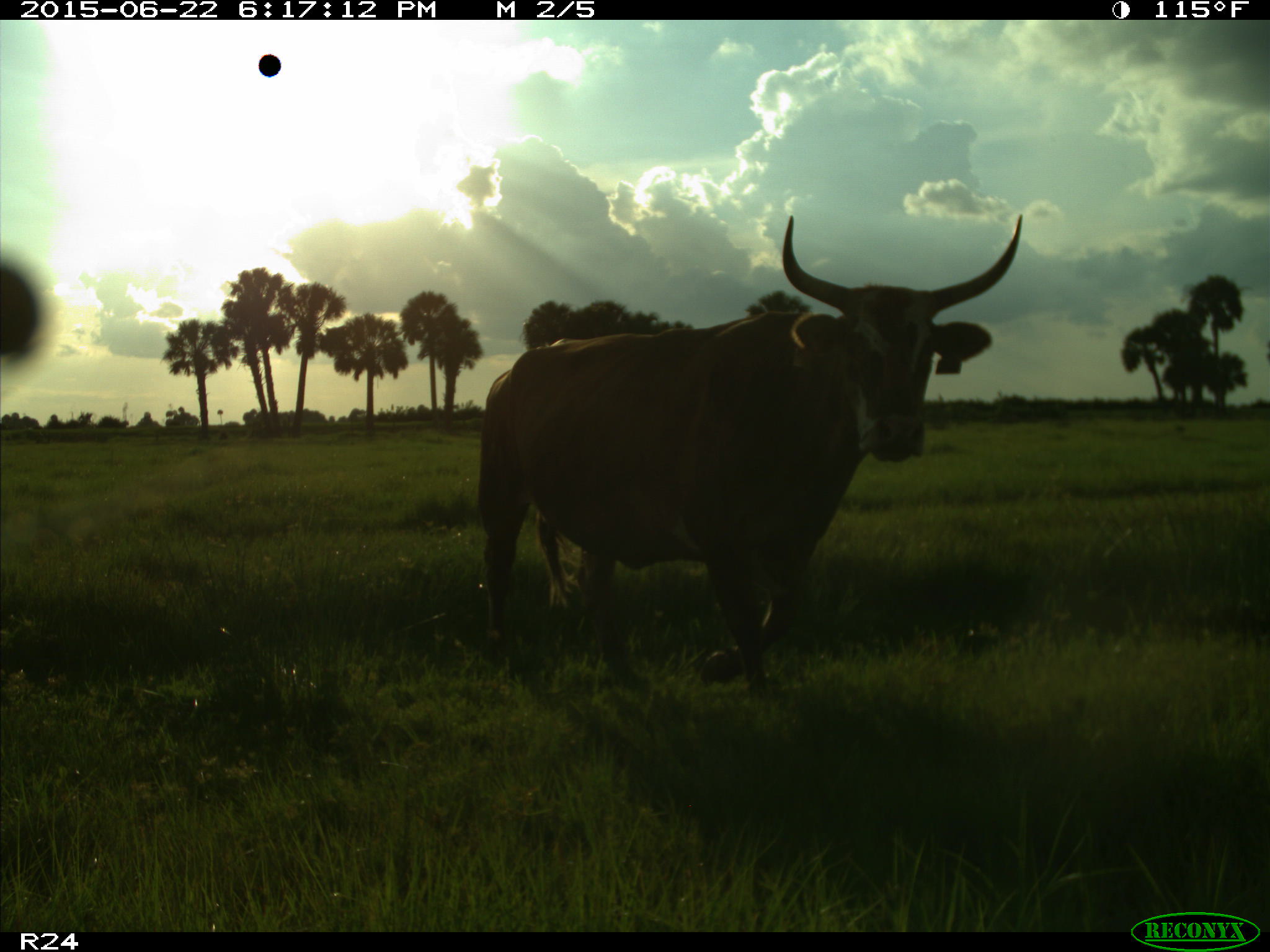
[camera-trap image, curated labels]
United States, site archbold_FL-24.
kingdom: Animalia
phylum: Chordata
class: Mammalia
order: Artiodactyla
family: Bovidae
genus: Bos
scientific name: Bos taurus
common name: domestic cow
Bos taurus (domestic cow).